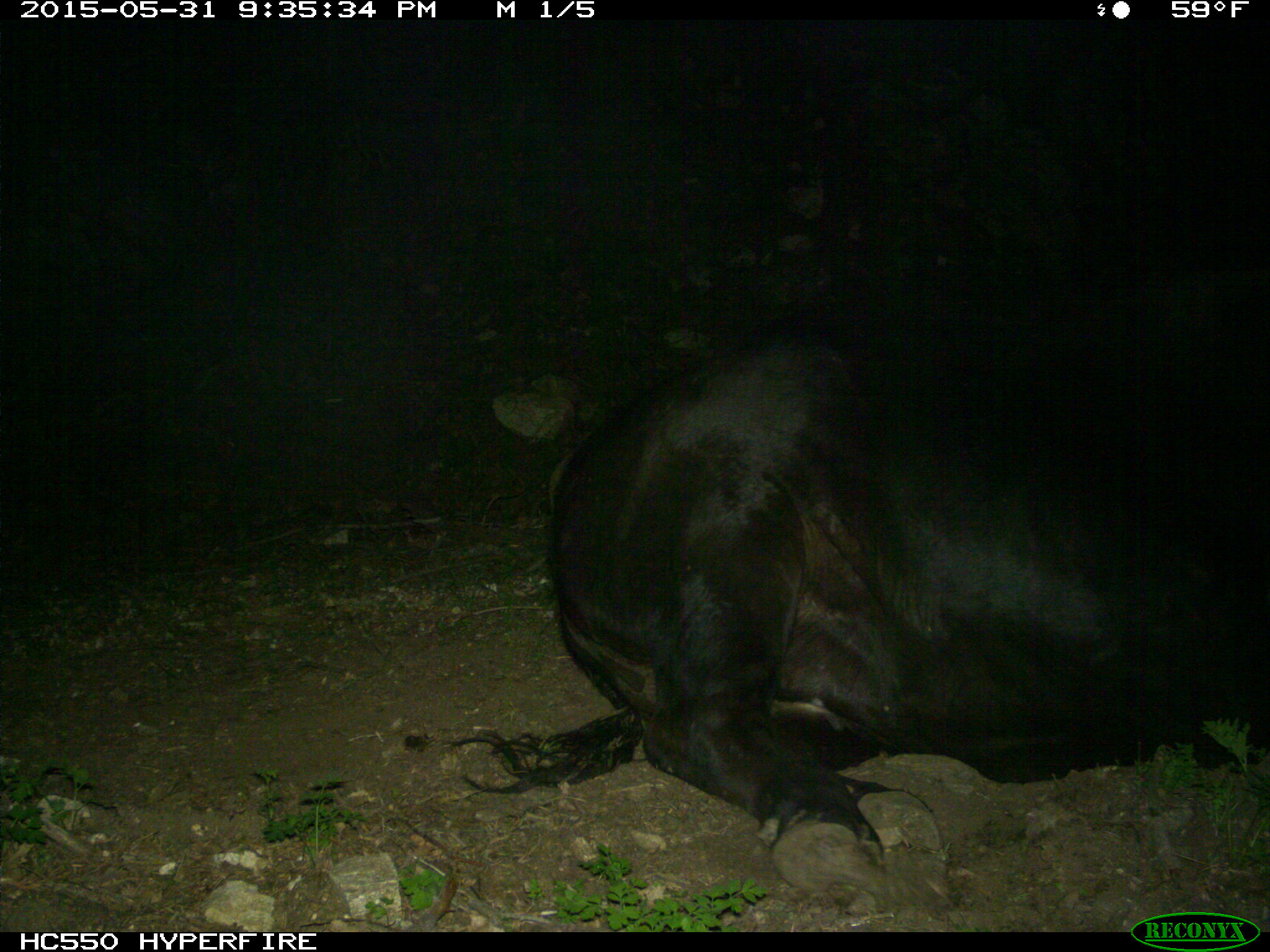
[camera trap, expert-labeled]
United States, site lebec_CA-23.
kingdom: Animalia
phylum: Chordata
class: Mammalia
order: Artiodactyla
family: Bovidae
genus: Bos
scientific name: Bos taurus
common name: domestic cow